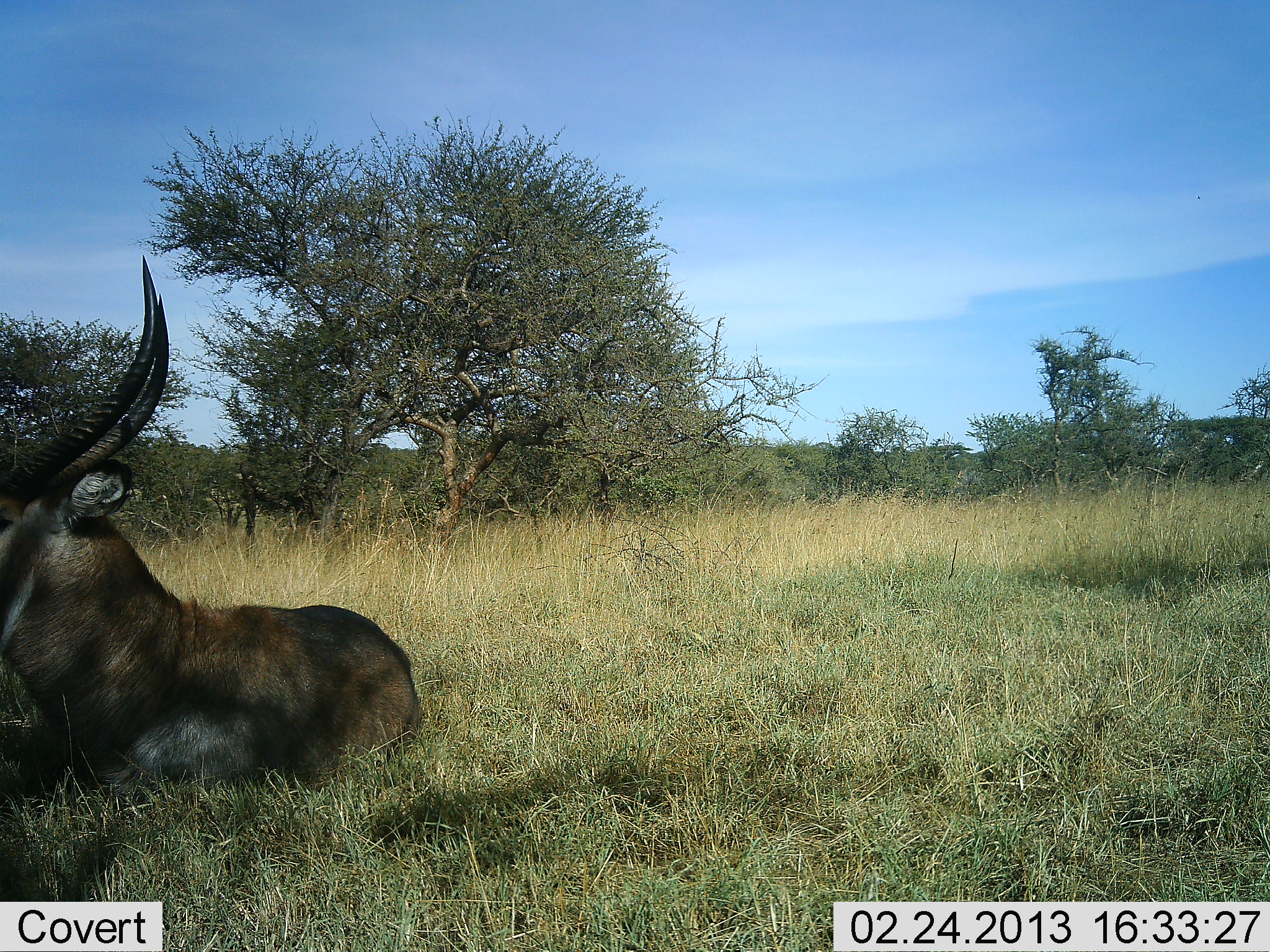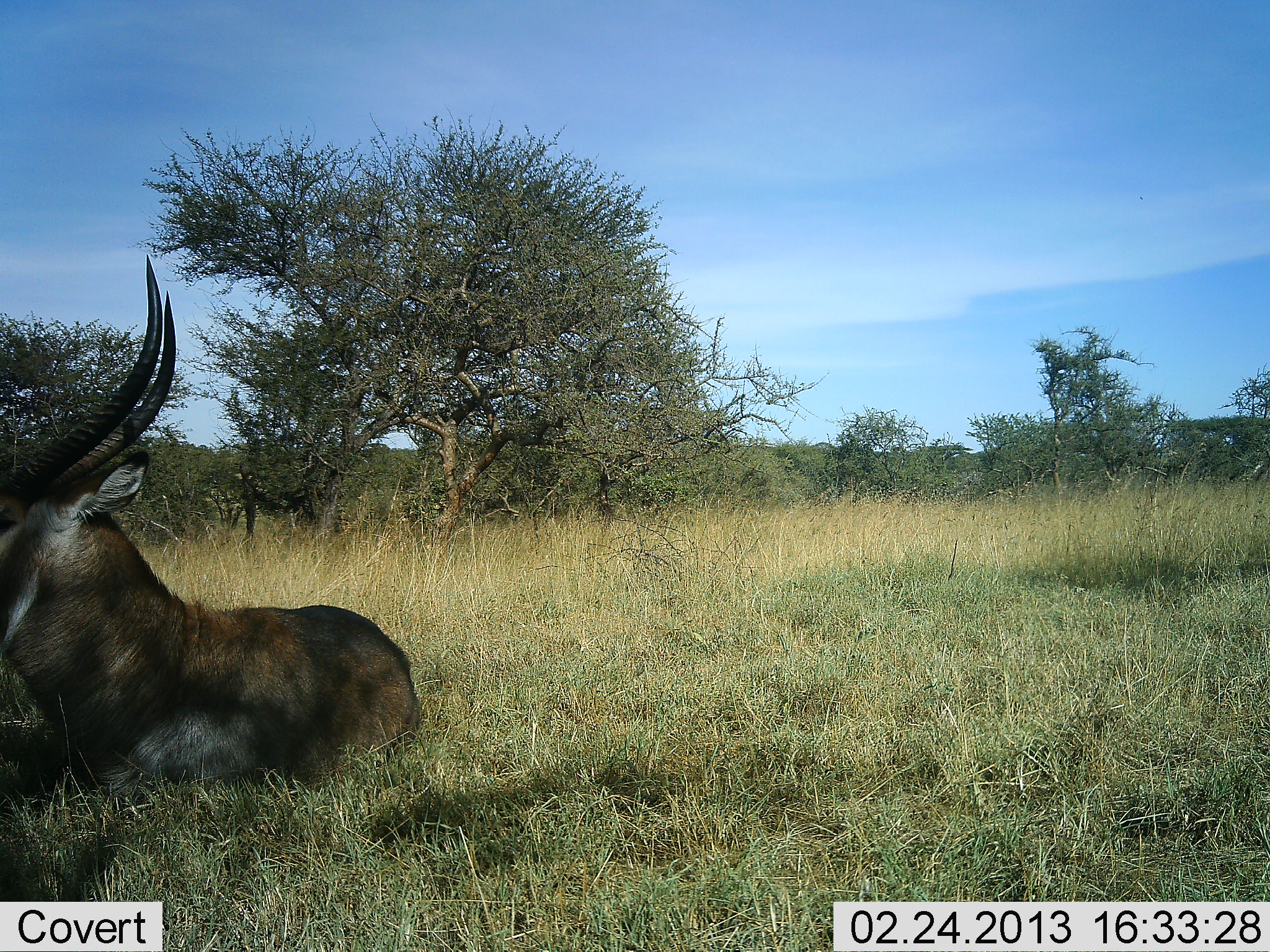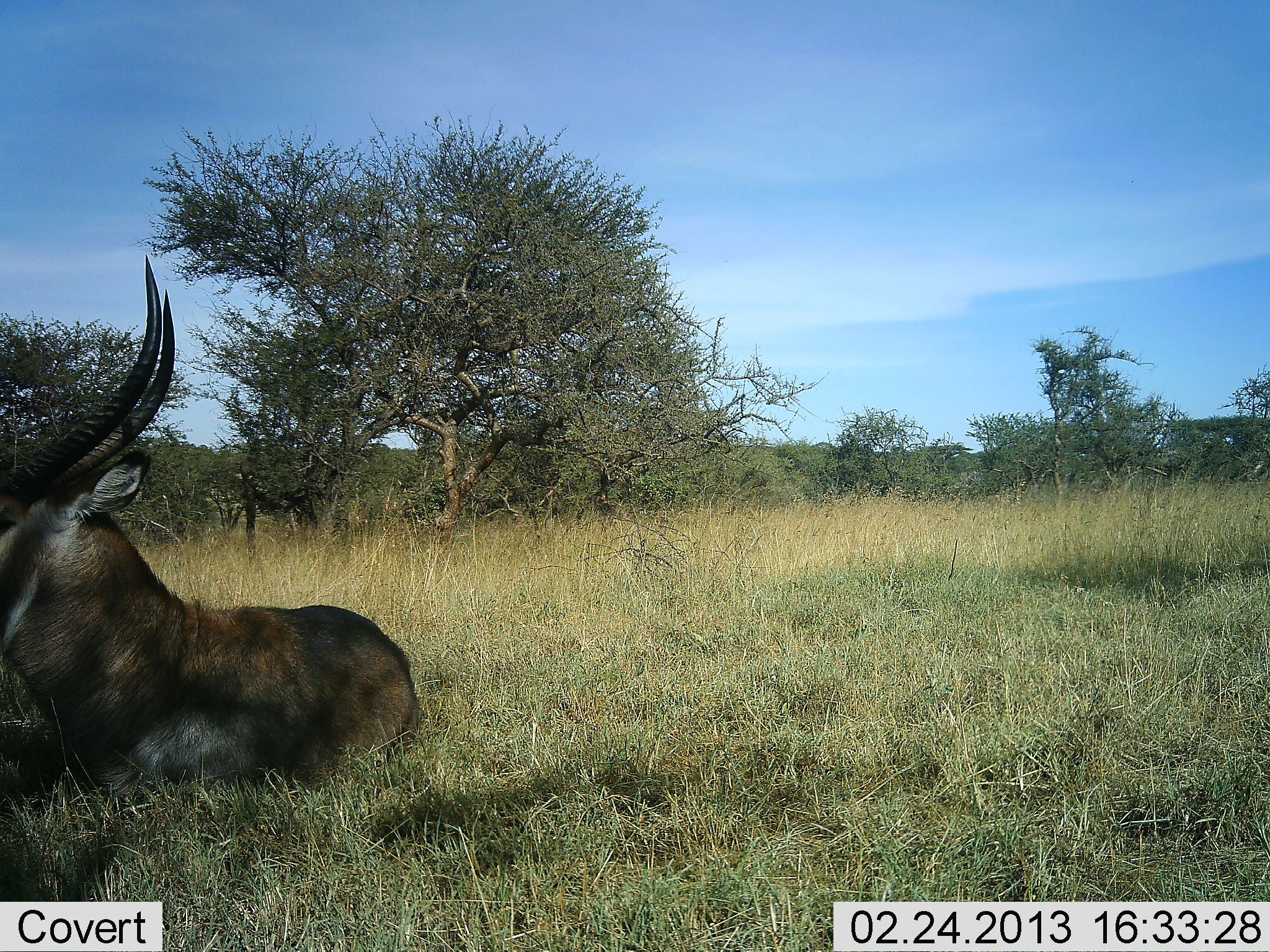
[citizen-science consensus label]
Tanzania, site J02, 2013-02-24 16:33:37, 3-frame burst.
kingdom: Animalia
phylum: Chordata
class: Mammalia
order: Artiodactyla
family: Bovidae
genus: Kobus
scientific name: Kobus ellipsiprymnus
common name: waterbuck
Waterbuck (Kobus ellipsiprymnus), count 1. Behavior (volunteer vote fractions): standing 0%, resting 100%, moving 0%, interacting 0%. Young present (vote fraction): 3%. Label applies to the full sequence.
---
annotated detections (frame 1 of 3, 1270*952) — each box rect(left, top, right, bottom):
animal: rect(0, 258, 424, 788)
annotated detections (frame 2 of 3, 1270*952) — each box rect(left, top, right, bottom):
animal: rect(2, 254, 421, 782)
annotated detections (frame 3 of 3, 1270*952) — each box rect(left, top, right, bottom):
animal: rect(0, 252, 422, 810)